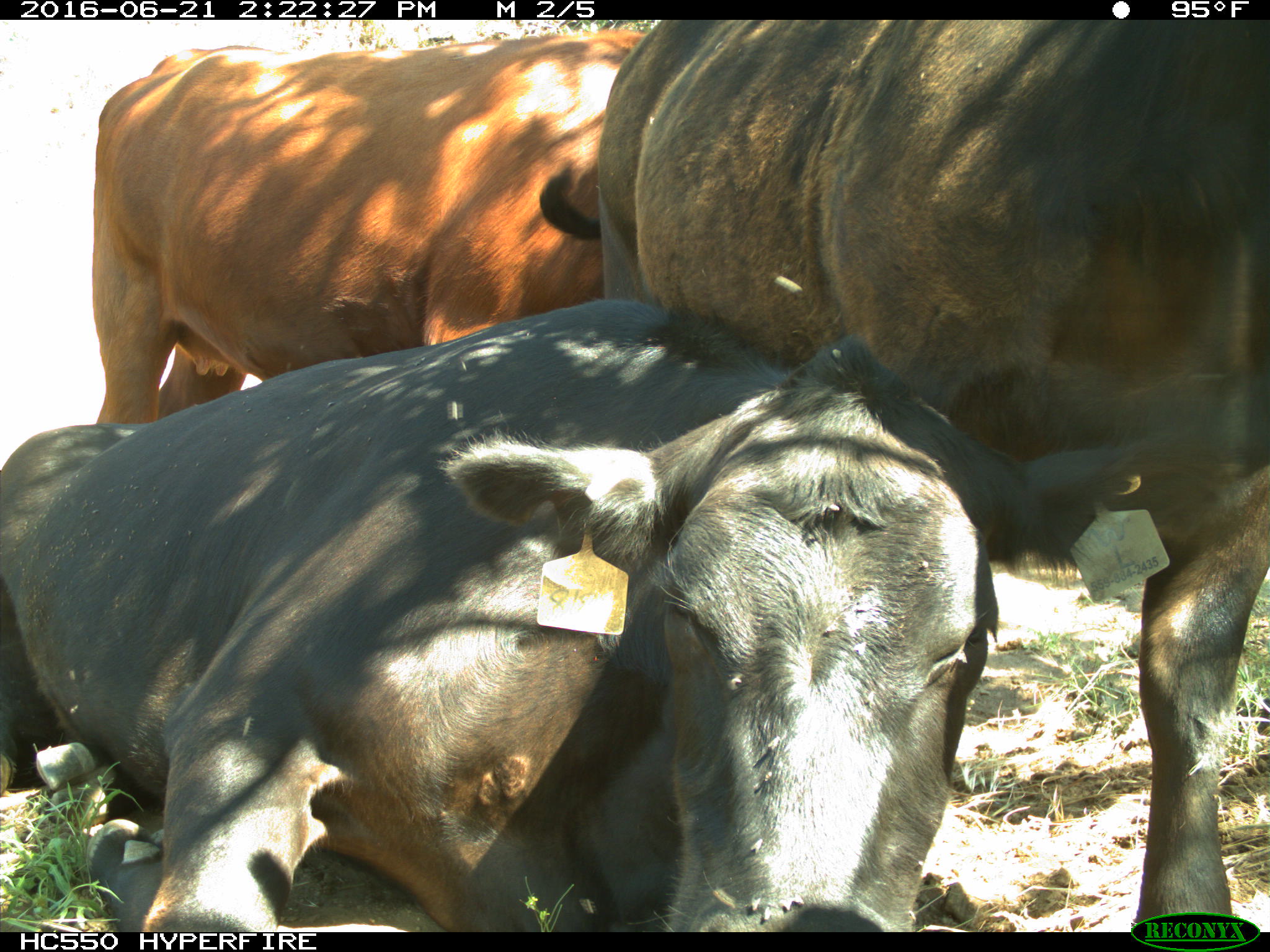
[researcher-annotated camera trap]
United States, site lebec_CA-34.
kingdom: Animalia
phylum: Chordata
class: Mammalia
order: Artiodactyla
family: Bovidae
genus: Bos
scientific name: Bos taurus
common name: domestic cow